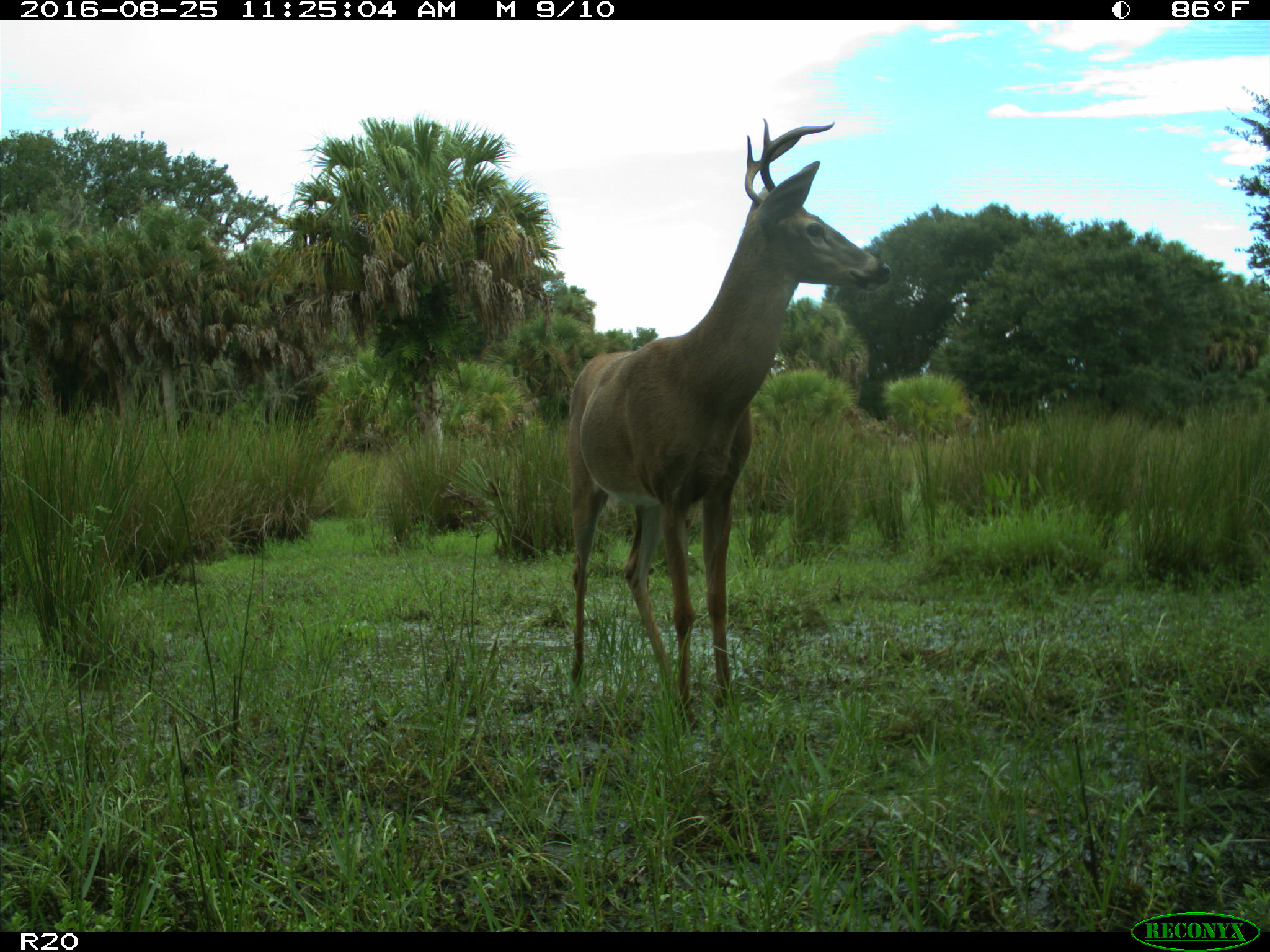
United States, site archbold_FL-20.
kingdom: Animalia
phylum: Chordata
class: Mammalia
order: Artiodactyla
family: Cervidae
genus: Odocoileus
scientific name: Odocoileus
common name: deer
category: unidentified deer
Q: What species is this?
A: Unidentified deer (deer) (Odocoileus).